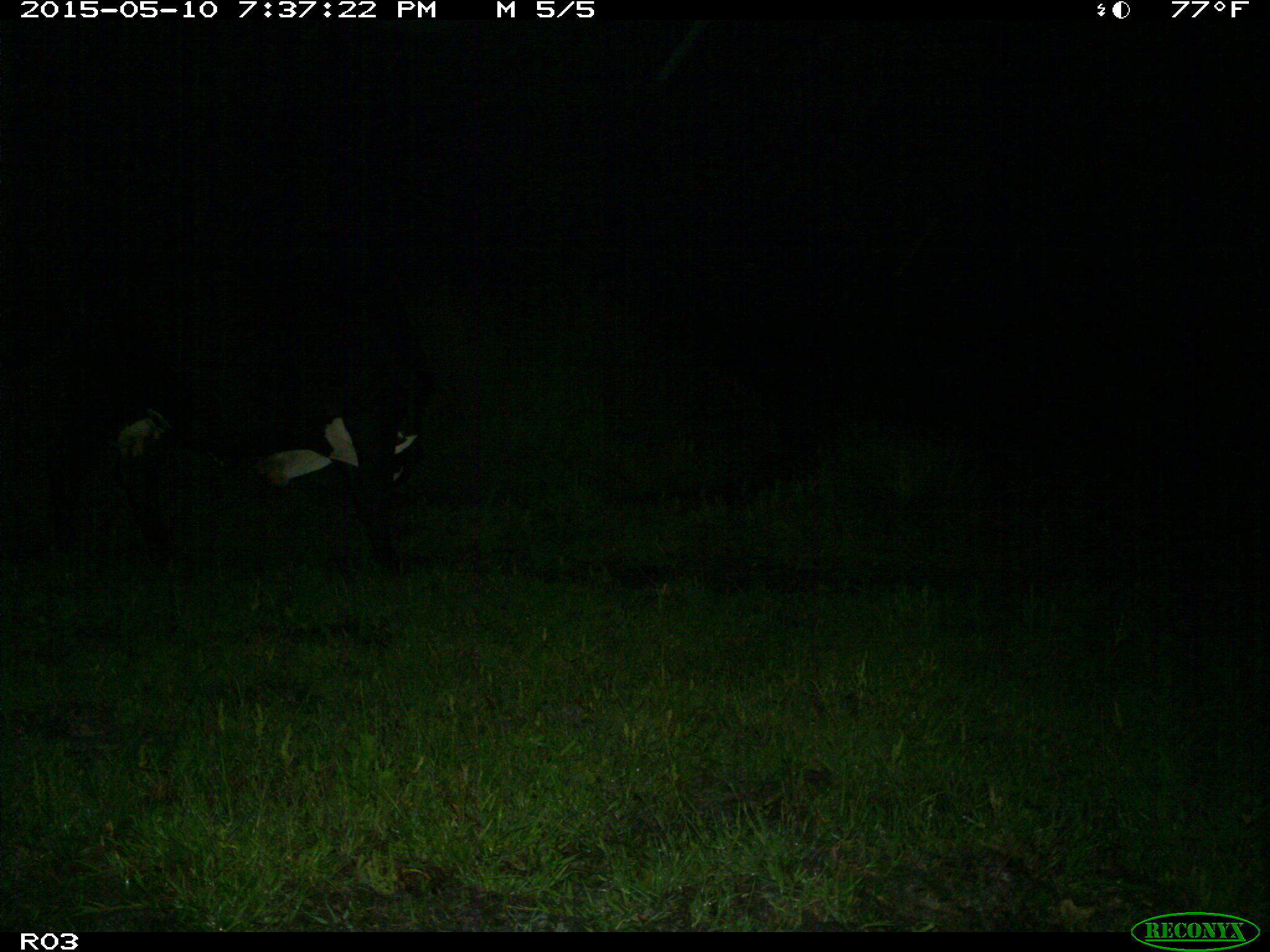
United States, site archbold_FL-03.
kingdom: Animalia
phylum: Chordata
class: Mammalia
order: Artiodactyla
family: Bovidae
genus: Bos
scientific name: Bos taurus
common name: domestic cow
Bos taurus (domestic cow).